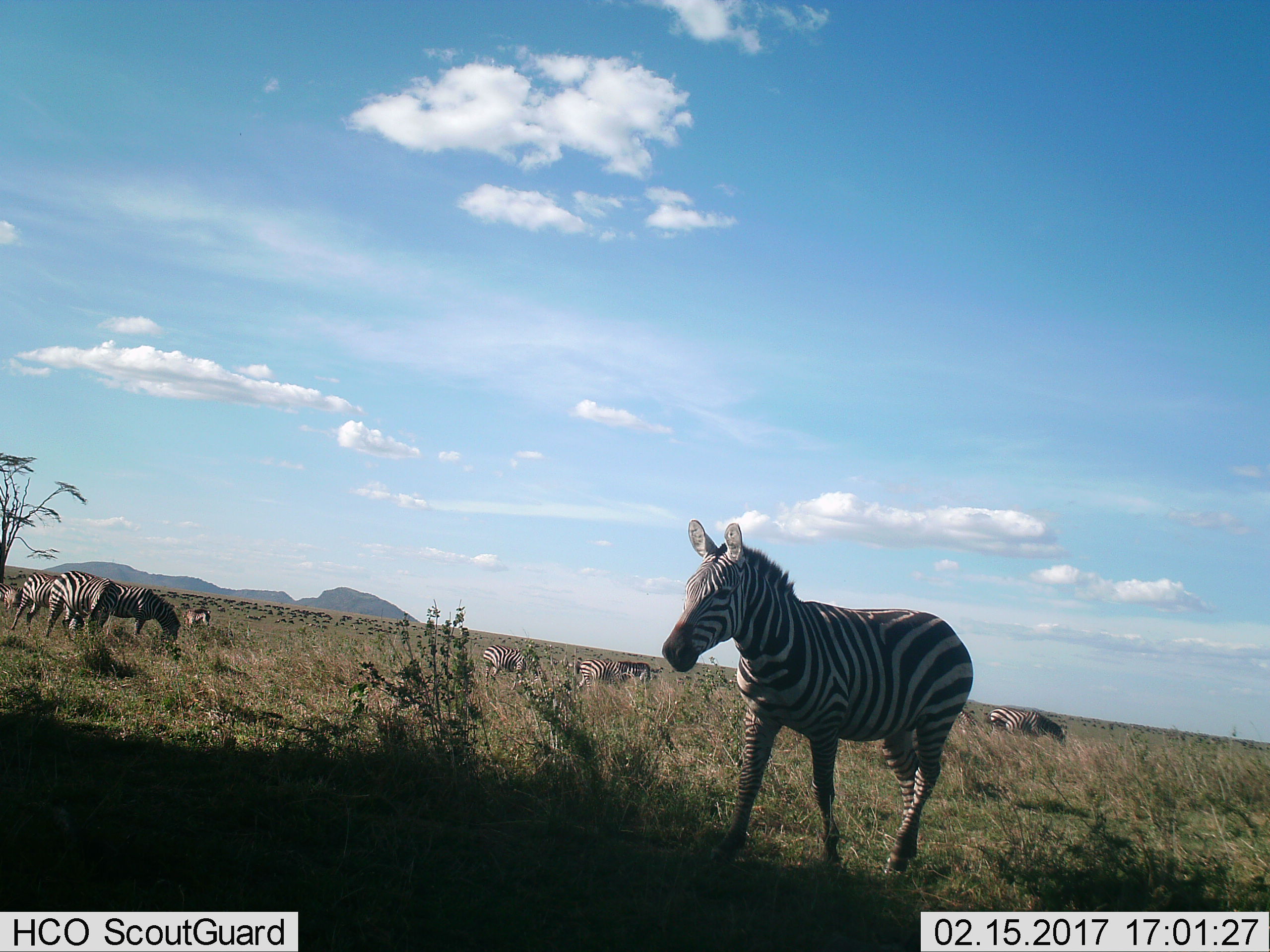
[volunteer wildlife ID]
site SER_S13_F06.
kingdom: Animalia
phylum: Chordata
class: Mammalia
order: Perissodactyla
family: Equidae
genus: Equus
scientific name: Equus quagga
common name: plains zebra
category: zebraplains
Zebraplains (plains zebra) (Equus quagga), count 10. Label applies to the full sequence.